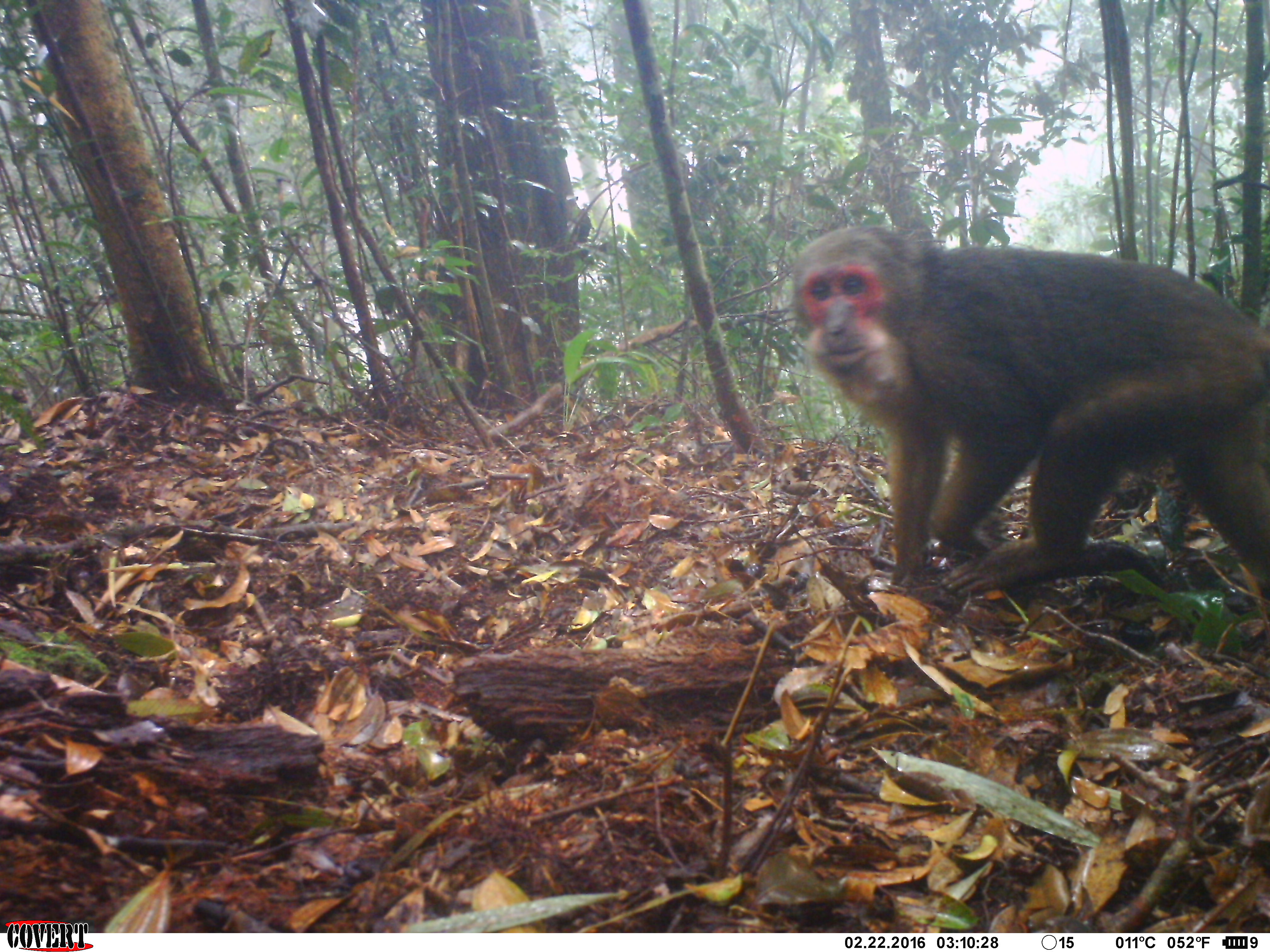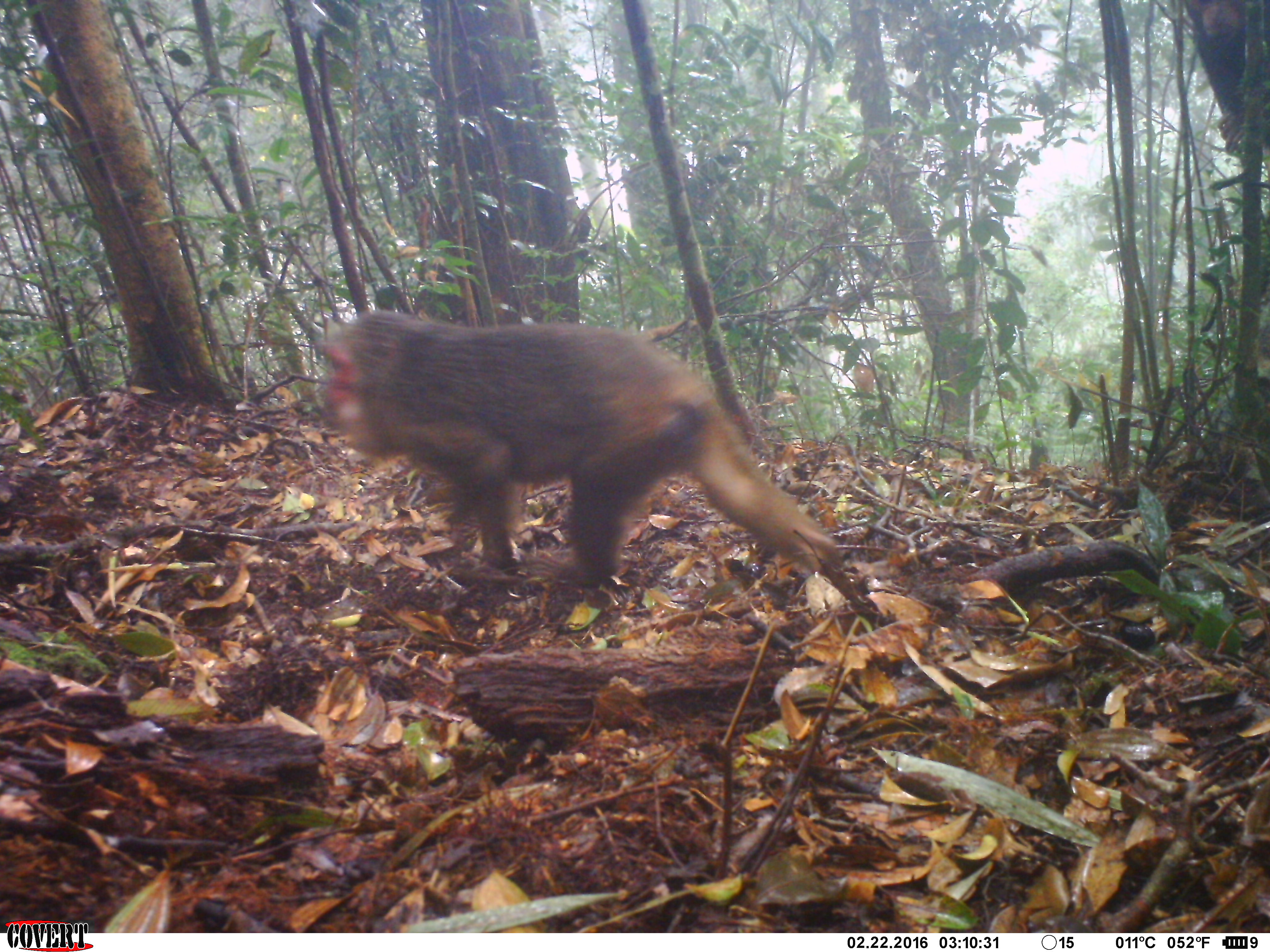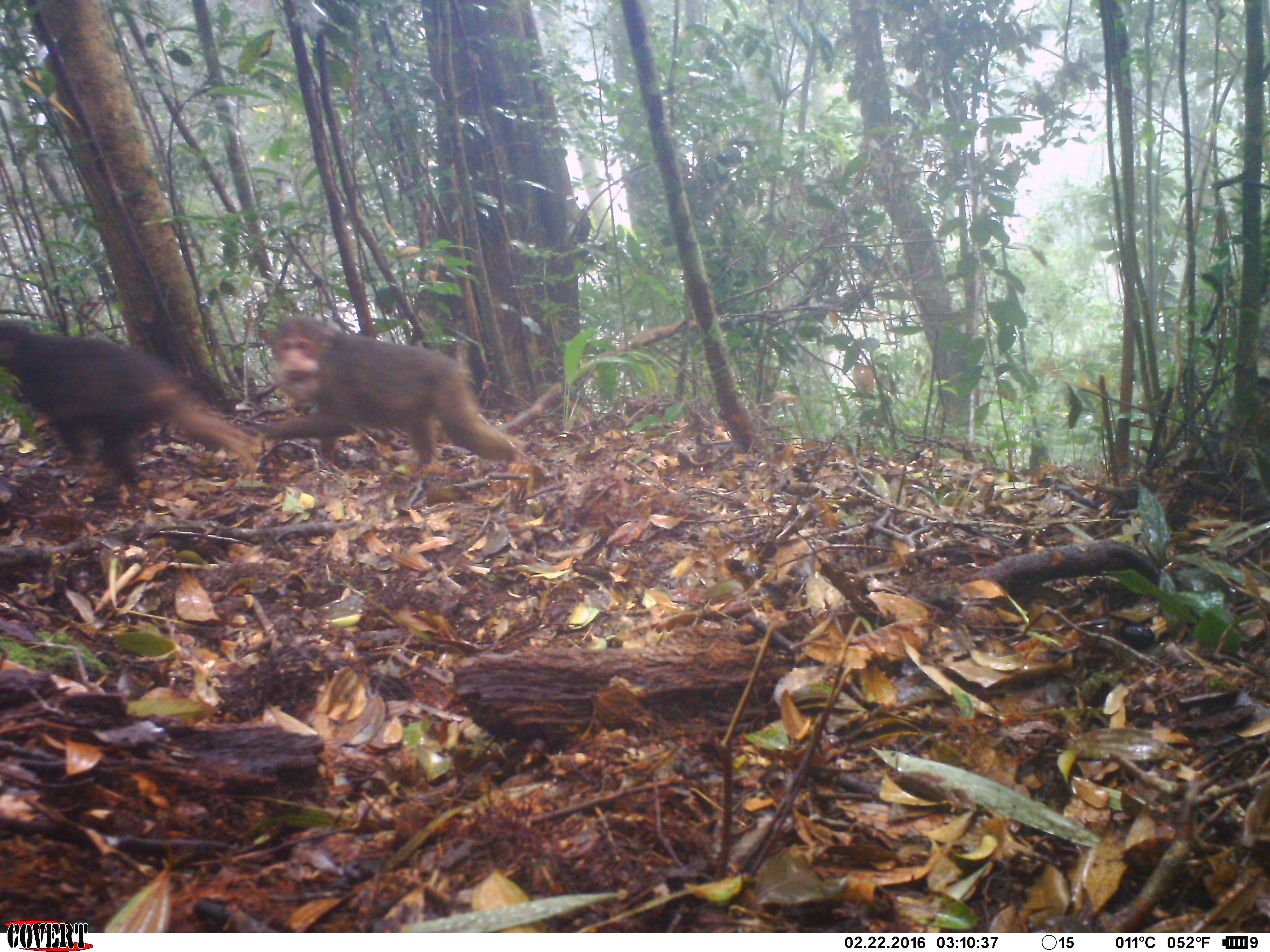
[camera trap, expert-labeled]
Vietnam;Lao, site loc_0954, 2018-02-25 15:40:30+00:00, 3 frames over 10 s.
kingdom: Animalia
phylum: Chordata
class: Mammalia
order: Primates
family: Cercopithecidae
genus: Macaca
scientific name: Macaca arctoides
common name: stump-tailed macaque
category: stump tailed macaque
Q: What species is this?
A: Stump tailed macaque (stump-tailed macaque) (Macaca arctoides).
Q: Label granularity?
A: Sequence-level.